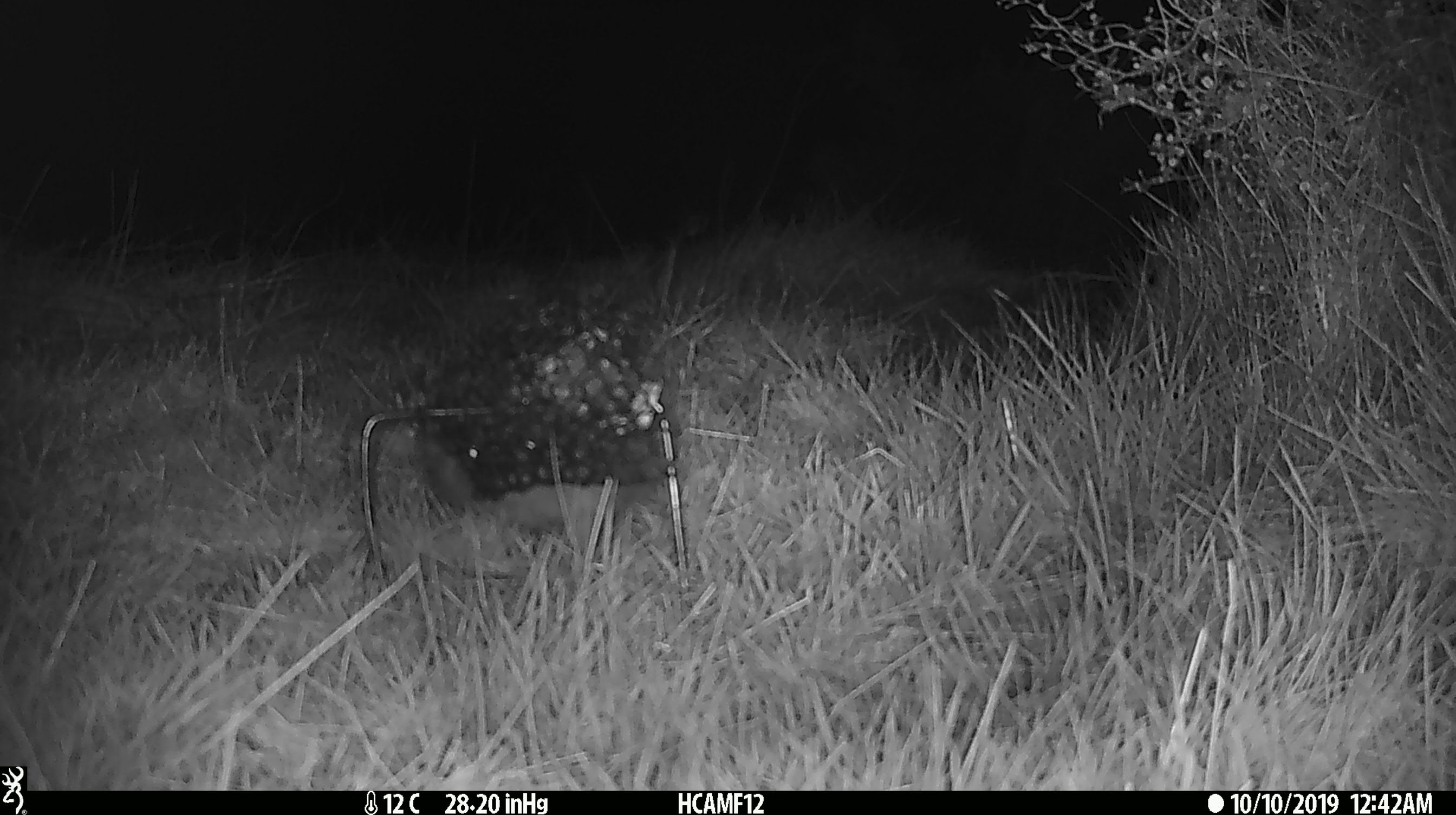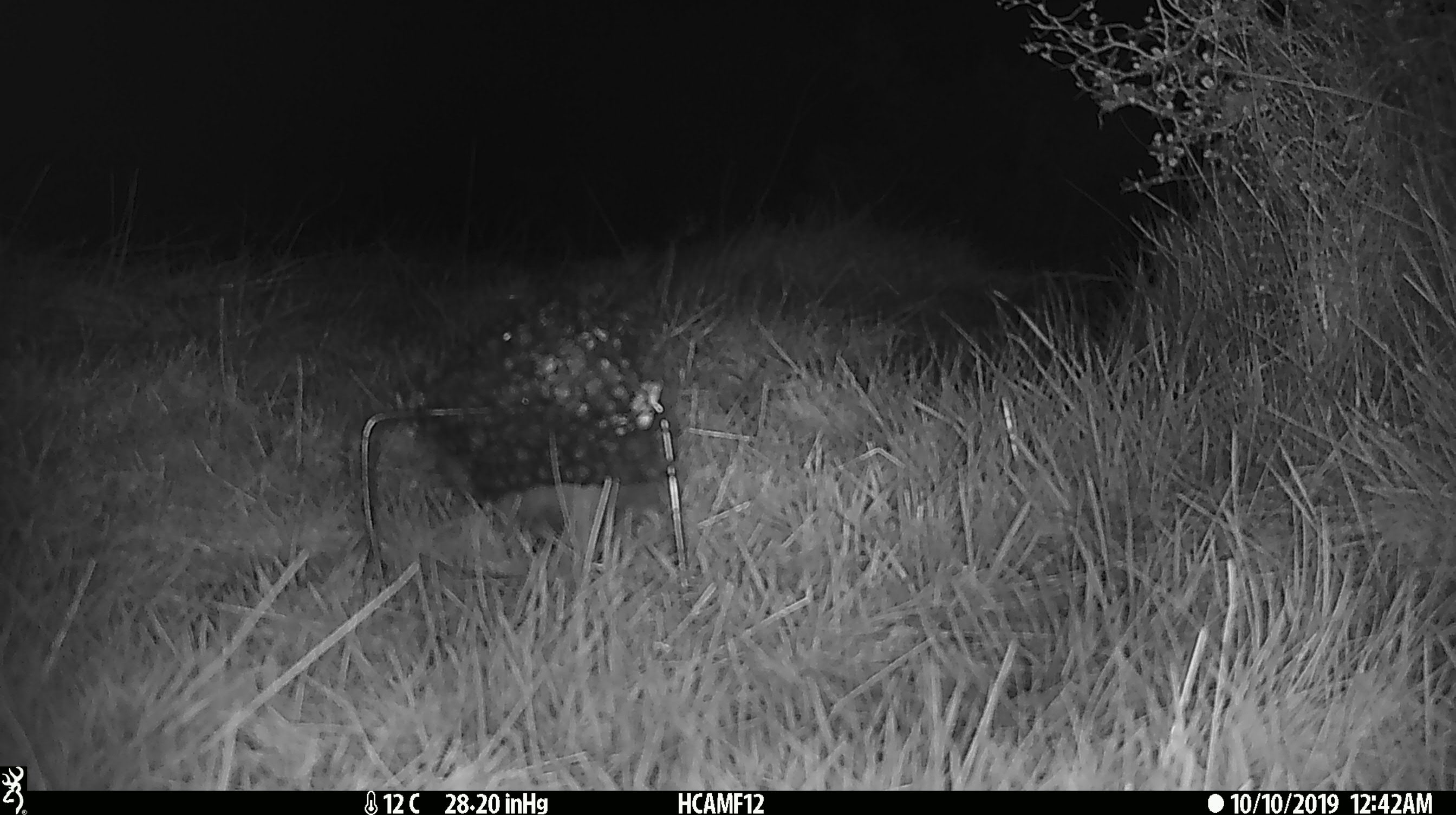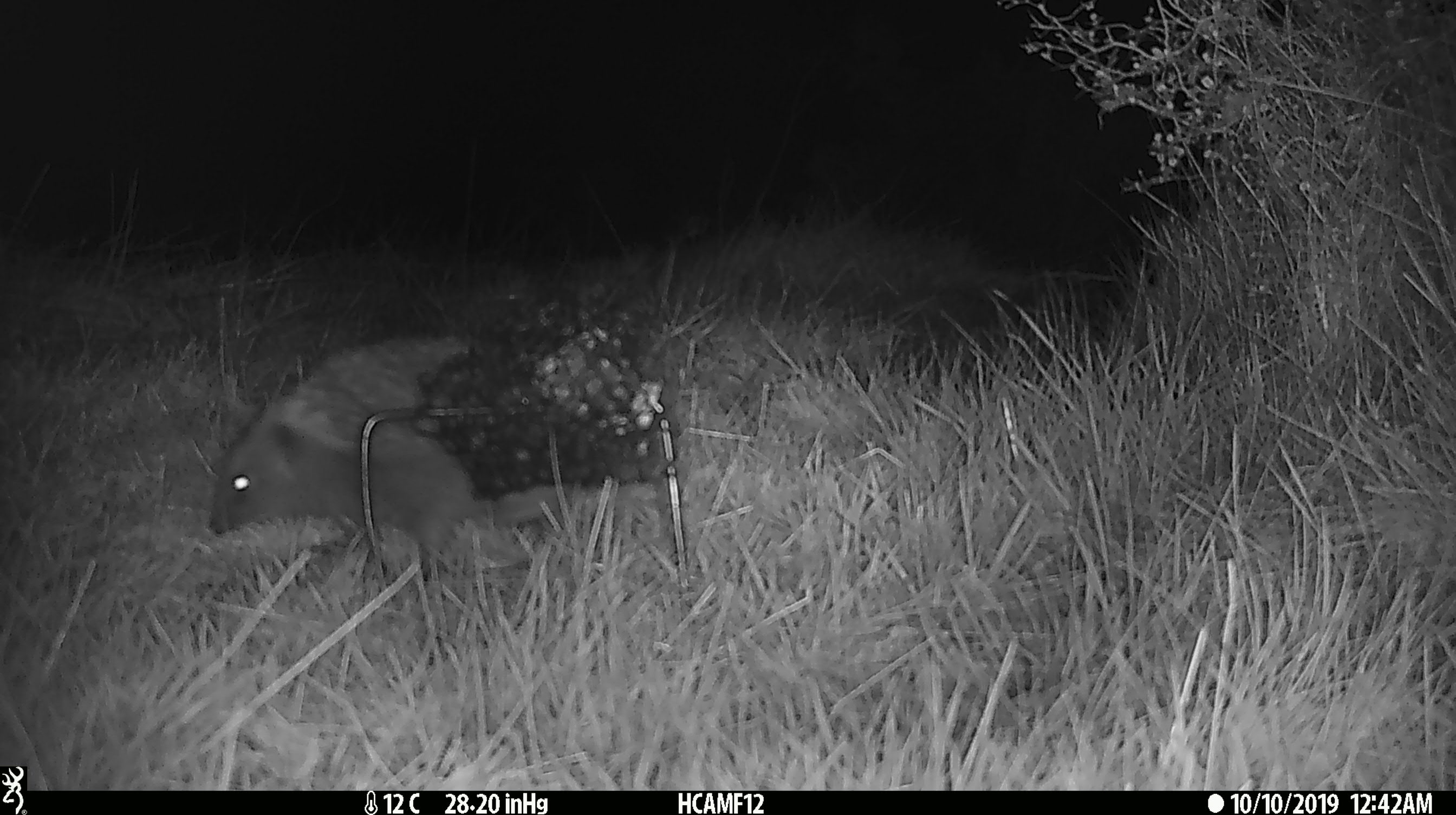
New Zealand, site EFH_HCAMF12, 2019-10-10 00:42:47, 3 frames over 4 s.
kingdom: Animalia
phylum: Chordata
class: Mammalia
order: Eulipotyphla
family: Erinaceidae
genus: Erinaceus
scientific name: Erinaceus europaeus europaeus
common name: european hedgehog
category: hedgehog